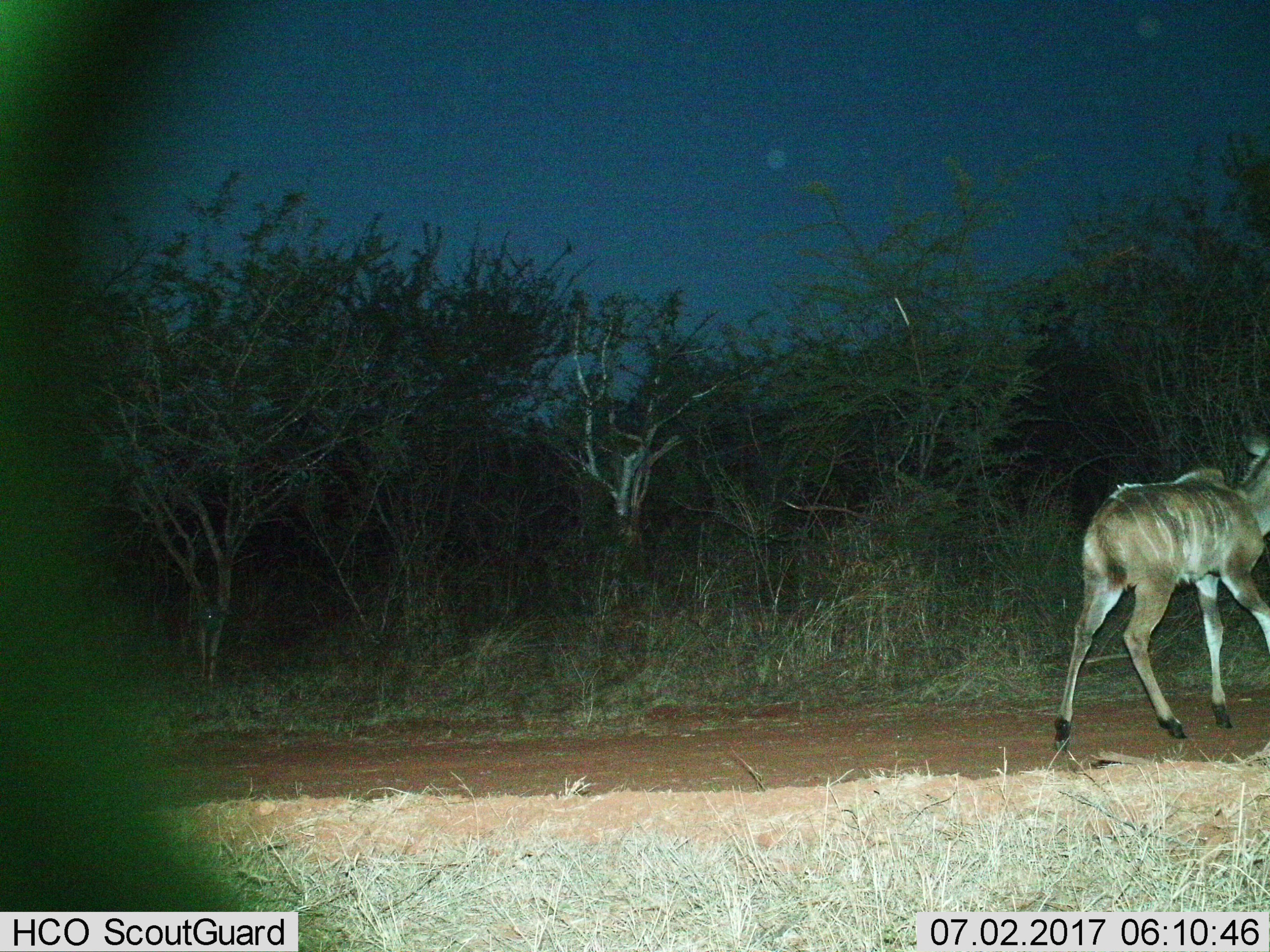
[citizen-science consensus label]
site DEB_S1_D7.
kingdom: Animalia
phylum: Chordata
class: Mammalia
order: Artiodactyla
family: Bovidae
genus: Tragelaphus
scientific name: Tragelaphus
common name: kudu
Kudu (Tragelaphus), count 1. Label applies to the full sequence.